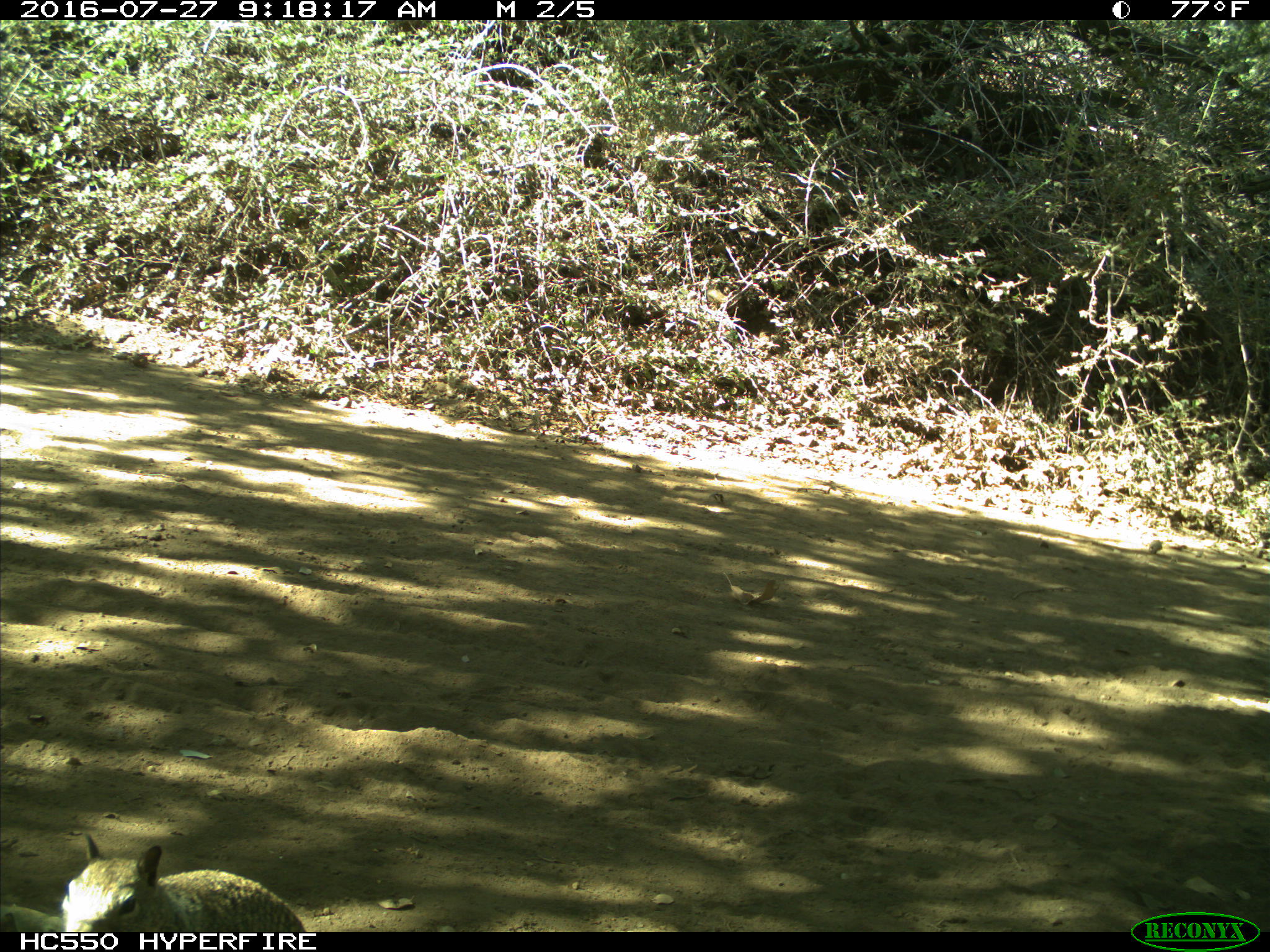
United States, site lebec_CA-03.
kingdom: Animalia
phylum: Chordata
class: Mammalia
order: Rodentia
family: Sciuridae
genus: Otospermophilus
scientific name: Otospermophilus beecheyi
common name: california ground squirrel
Otospermophilus beecheyi (california ground squirrel).